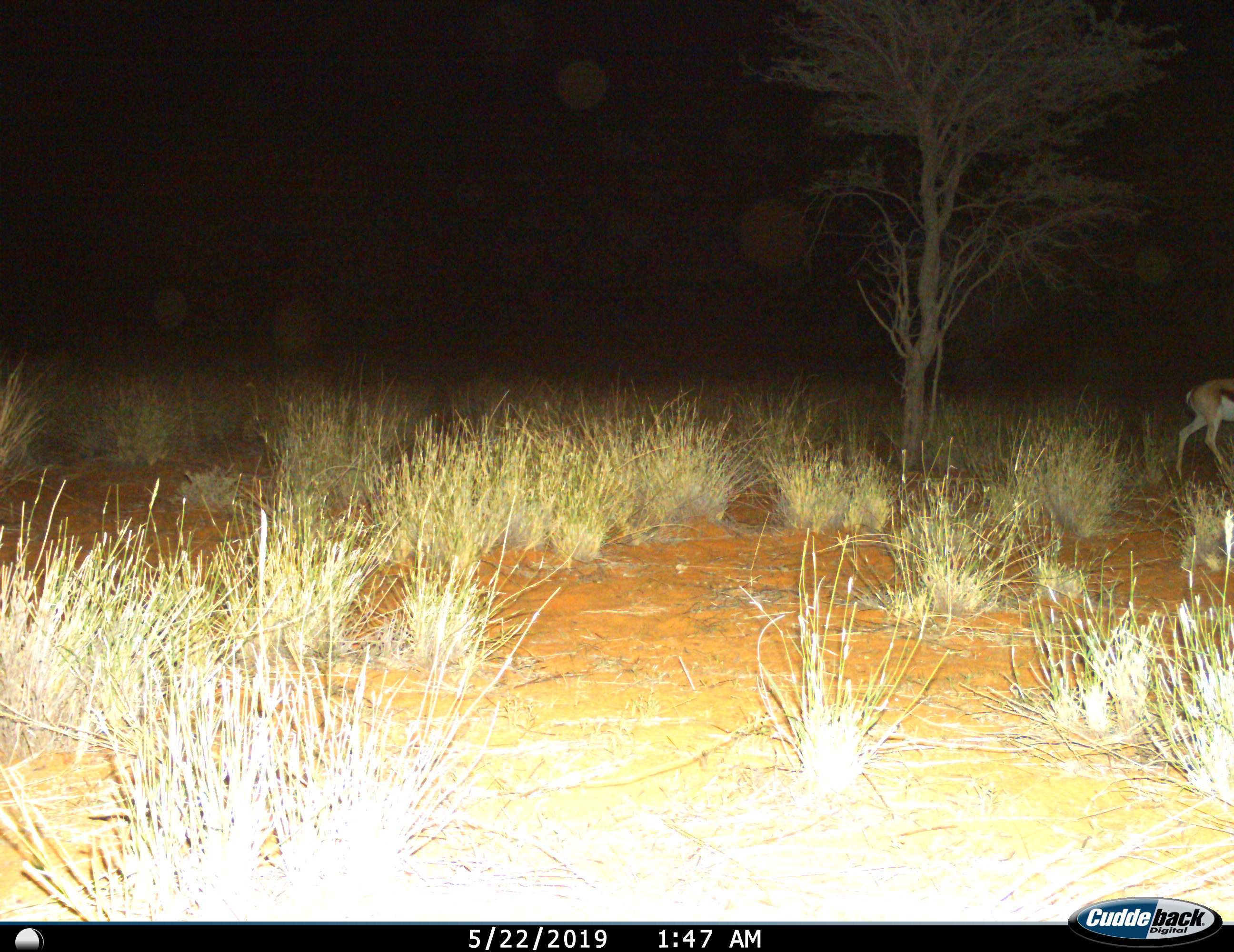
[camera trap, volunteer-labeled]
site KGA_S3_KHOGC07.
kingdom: Animalia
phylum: Chordata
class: Mammalia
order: Artiodactyla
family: Bovidae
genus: Antidorcas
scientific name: Antidorcas marsupialis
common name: springbok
Springbok (Antidorcas marsupialis), count 1. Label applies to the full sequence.